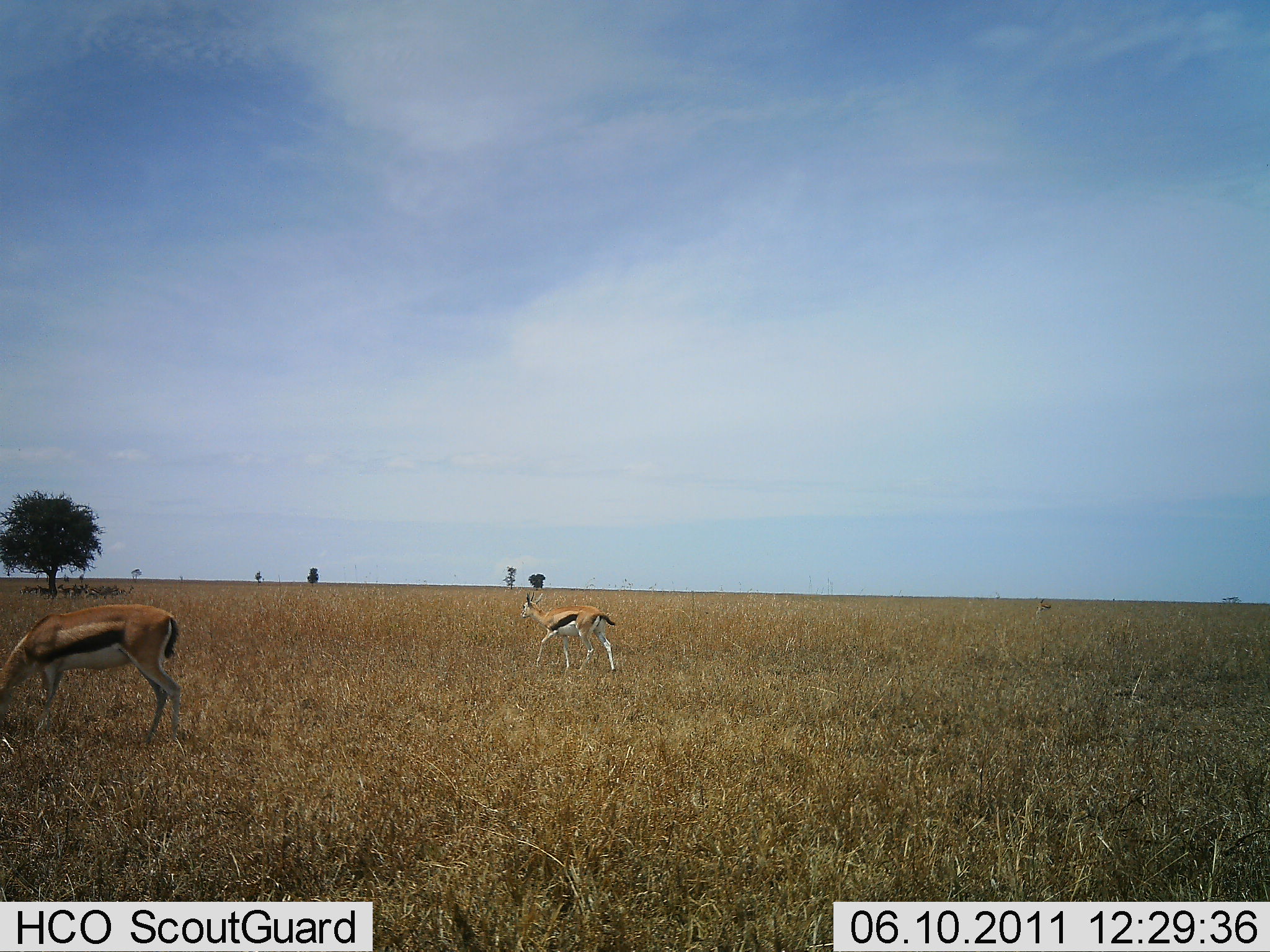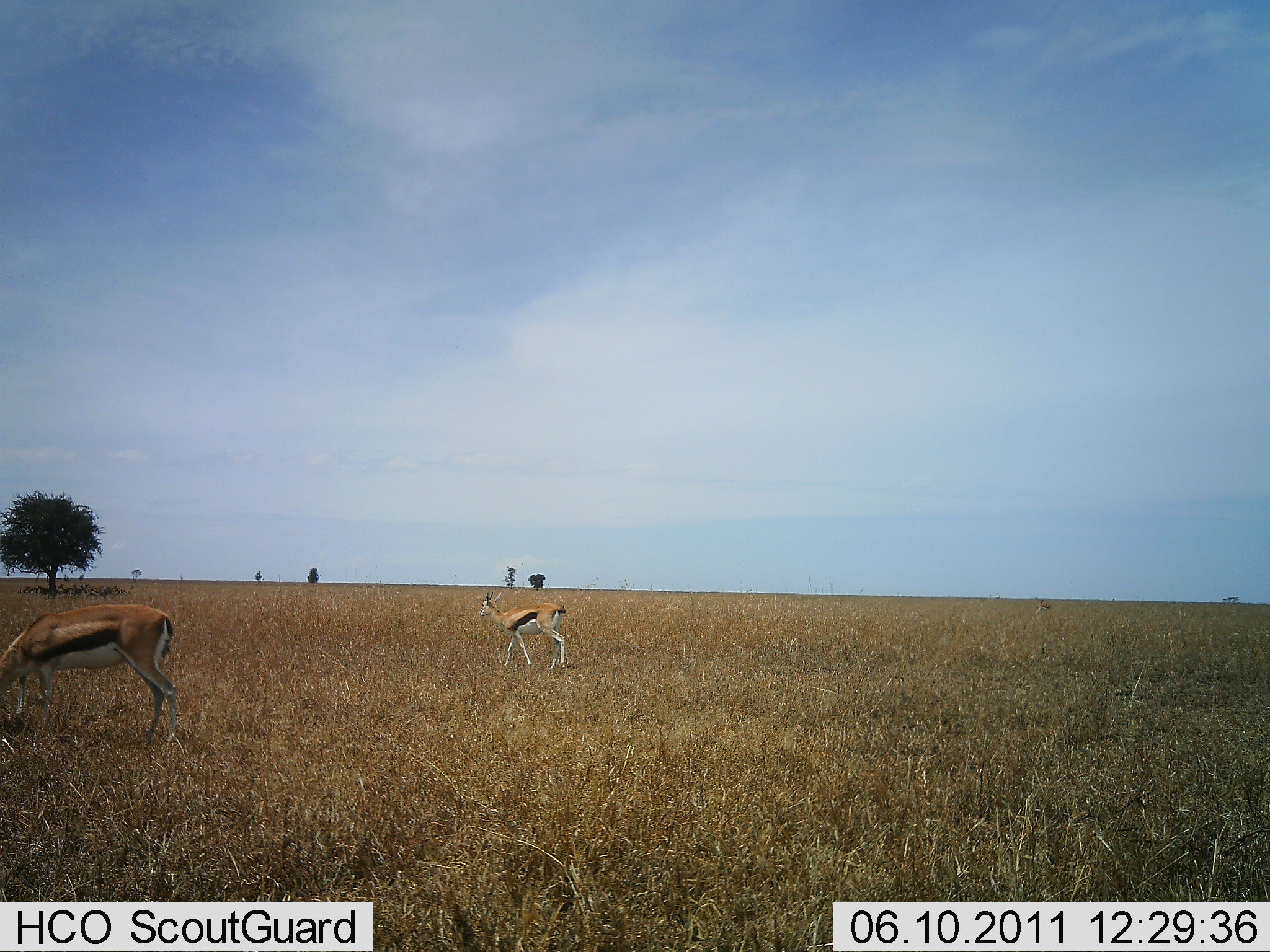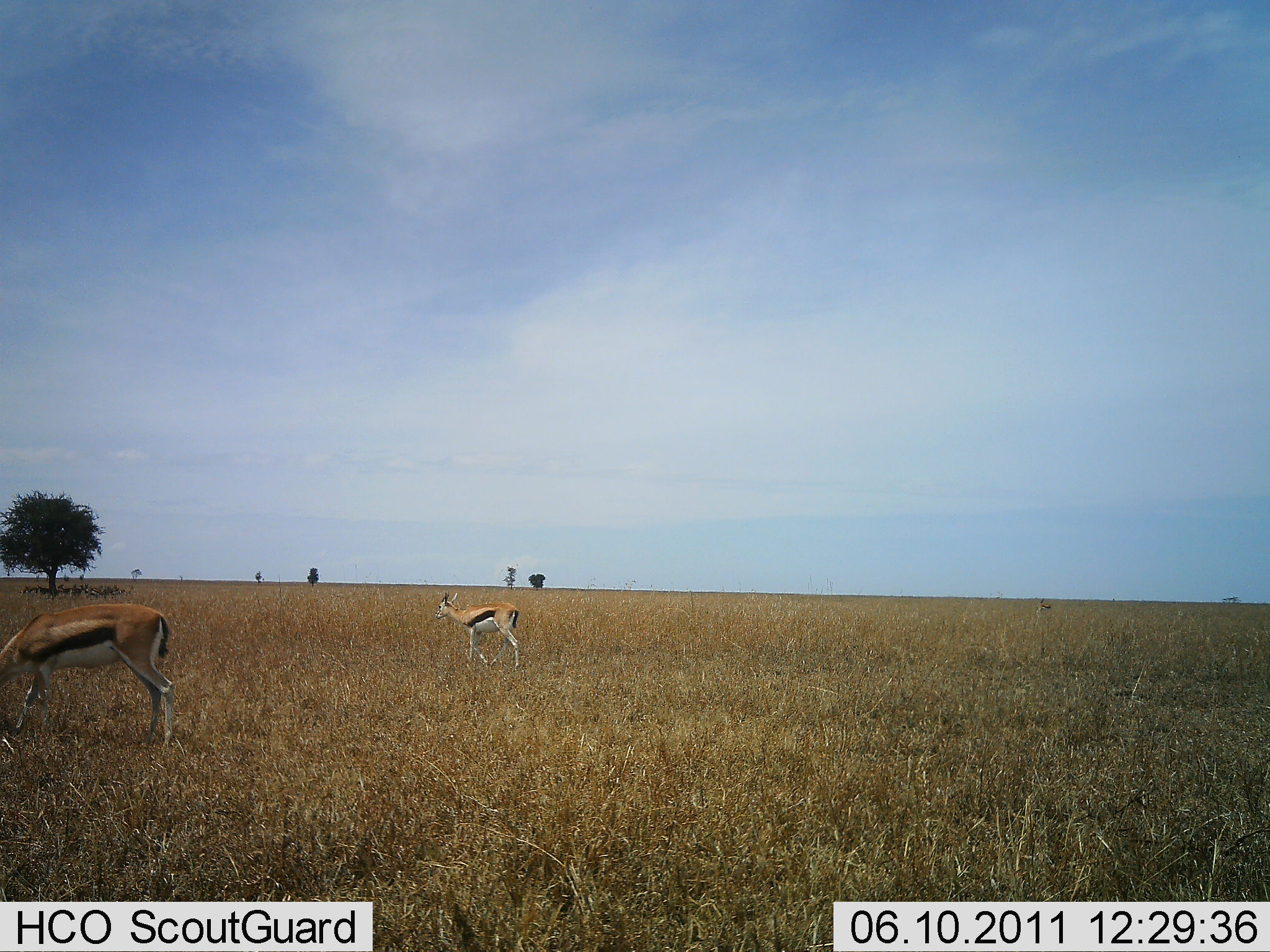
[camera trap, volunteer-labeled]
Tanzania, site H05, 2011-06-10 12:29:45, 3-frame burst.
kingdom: Animalia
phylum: Chordata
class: Mammalia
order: Artiodactyla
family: Bovidae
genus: Eudorcas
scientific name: Eudorcas thomsonii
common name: thomson's gazelle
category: gazellethomsons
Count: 2.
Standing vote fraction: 36%.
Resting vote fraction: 9%.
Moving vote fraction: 82%.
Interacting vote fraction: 0%.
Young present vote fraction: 18%.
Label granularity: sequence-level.